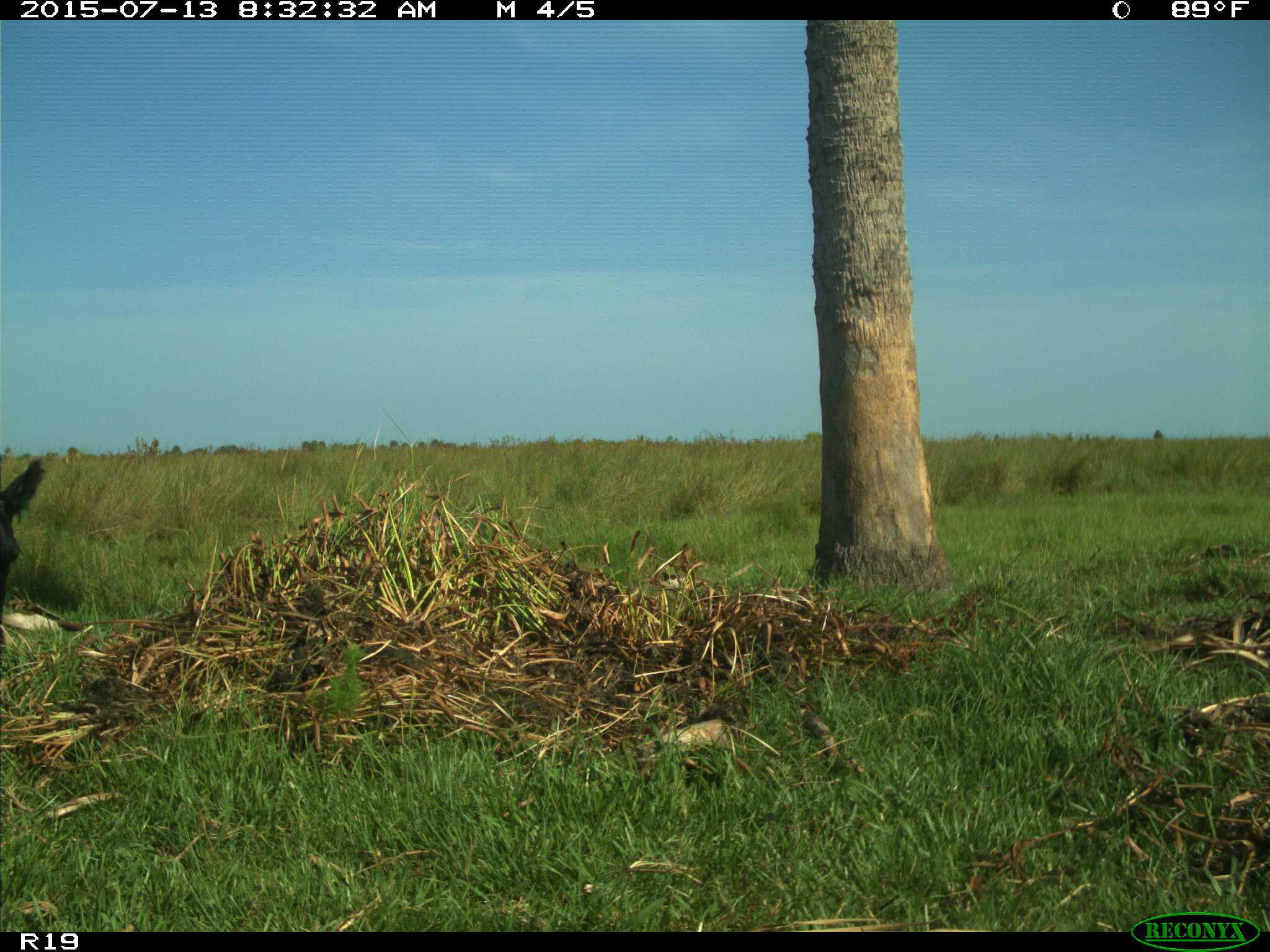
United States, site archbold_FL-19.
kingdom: Animalia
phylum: Chordata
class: Mammalia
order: Artiodactyla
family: Bovidae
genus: Bos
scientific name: Bos taurus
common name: domestic cow